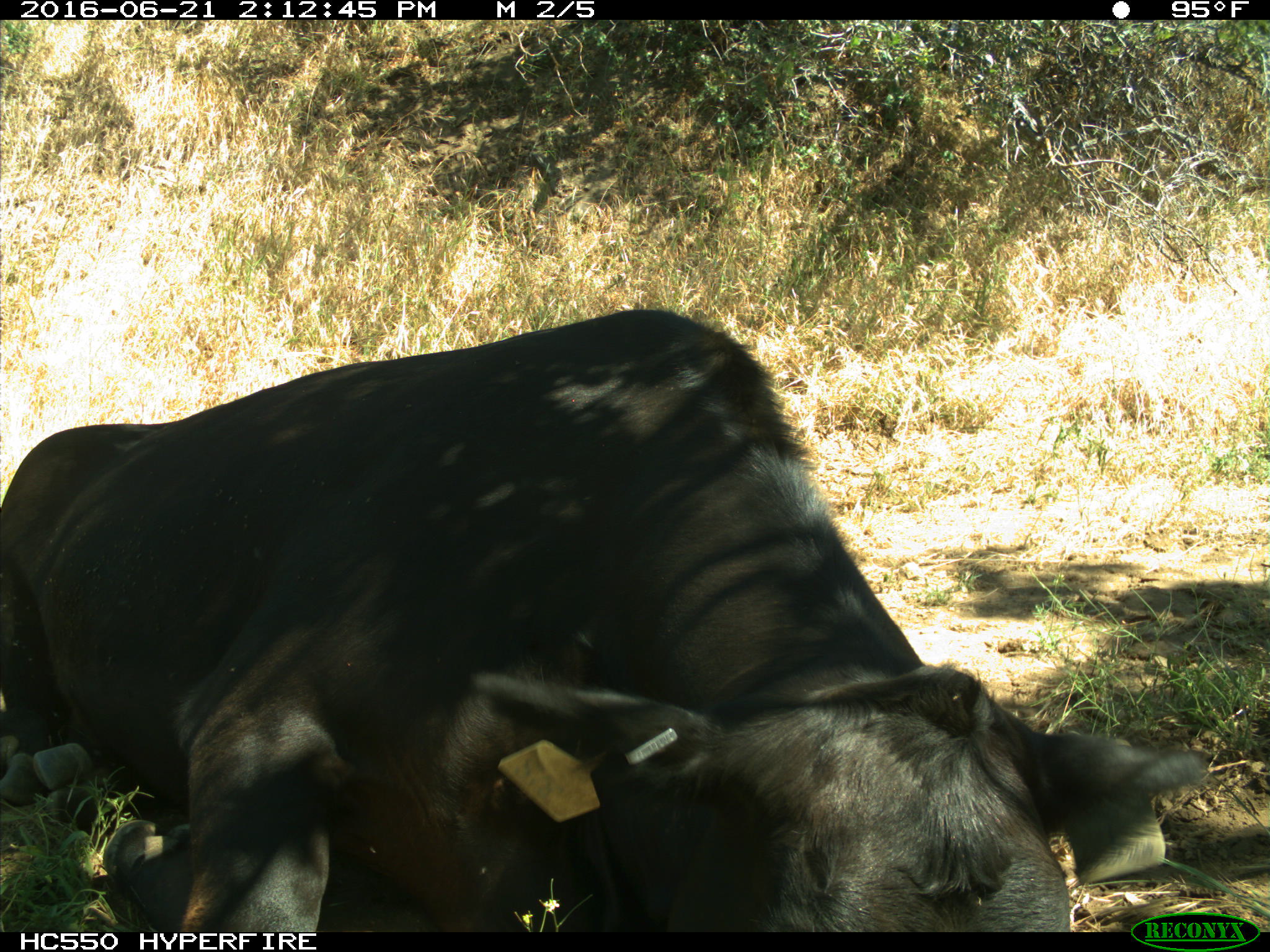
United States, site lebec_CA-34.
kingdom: Animalia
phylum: Chordata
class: Mammalia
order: Artiodactyla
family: Bovidae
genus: Bos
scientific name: Bos taurus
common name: domestic cow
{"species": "Bos taurus (domestic cow)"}